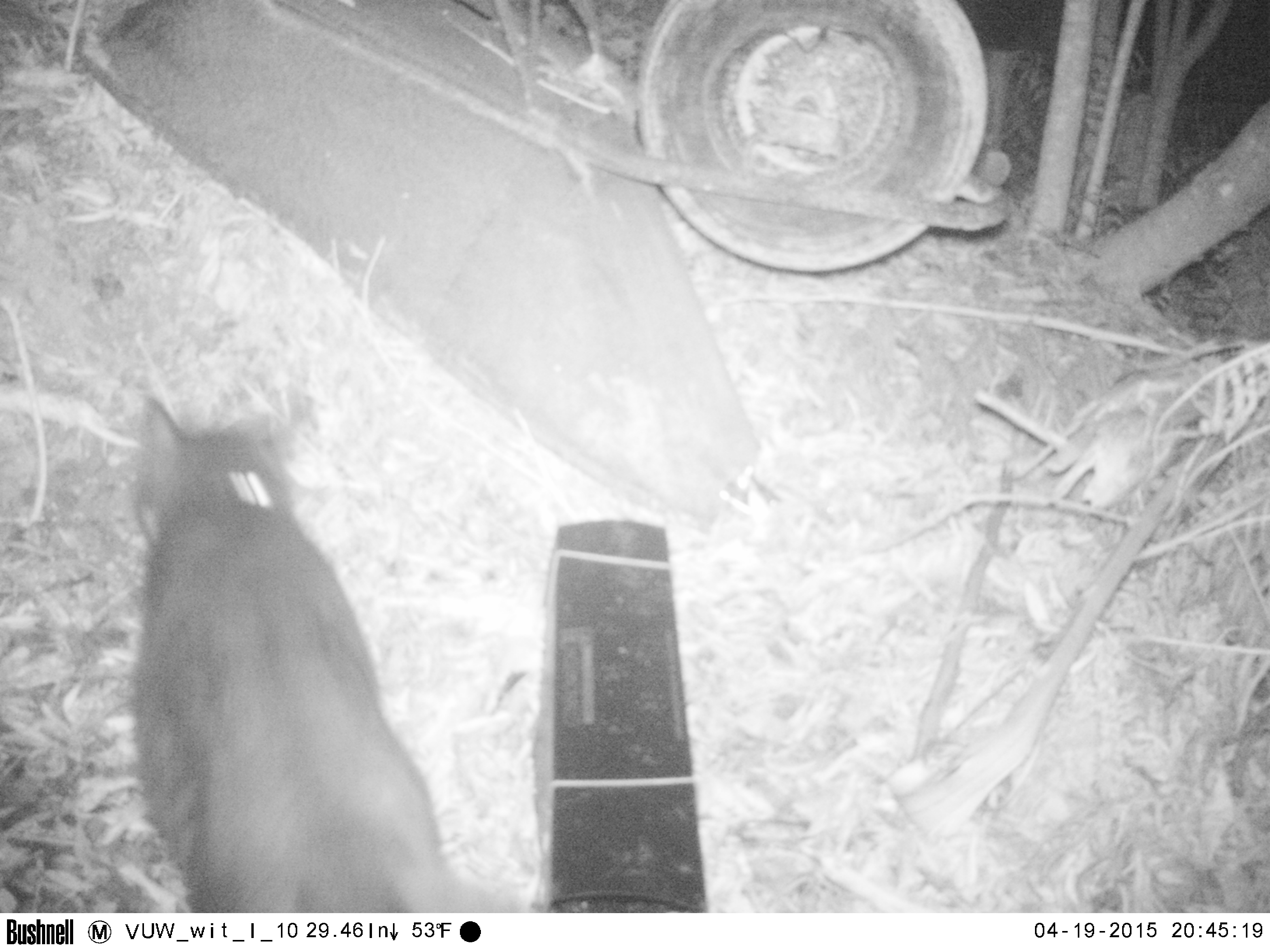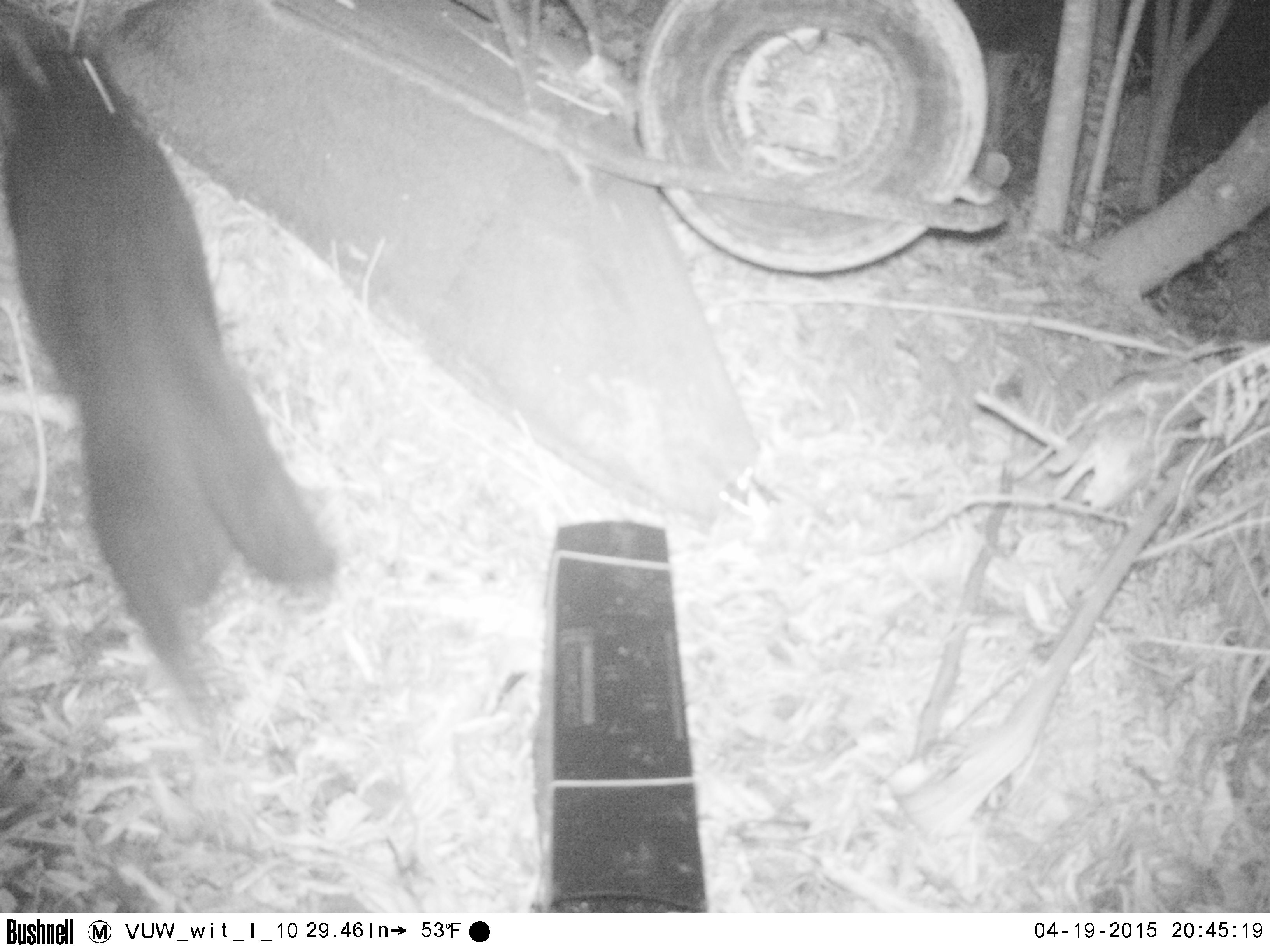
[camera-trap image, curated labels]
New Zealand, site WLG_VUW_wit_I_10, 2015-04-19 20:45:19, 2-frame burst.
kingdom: Animalia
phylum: Chordata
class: Mammalia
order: Carnivora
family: Felidae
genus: Felis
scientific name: Felis catus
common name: domestic cat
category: cat